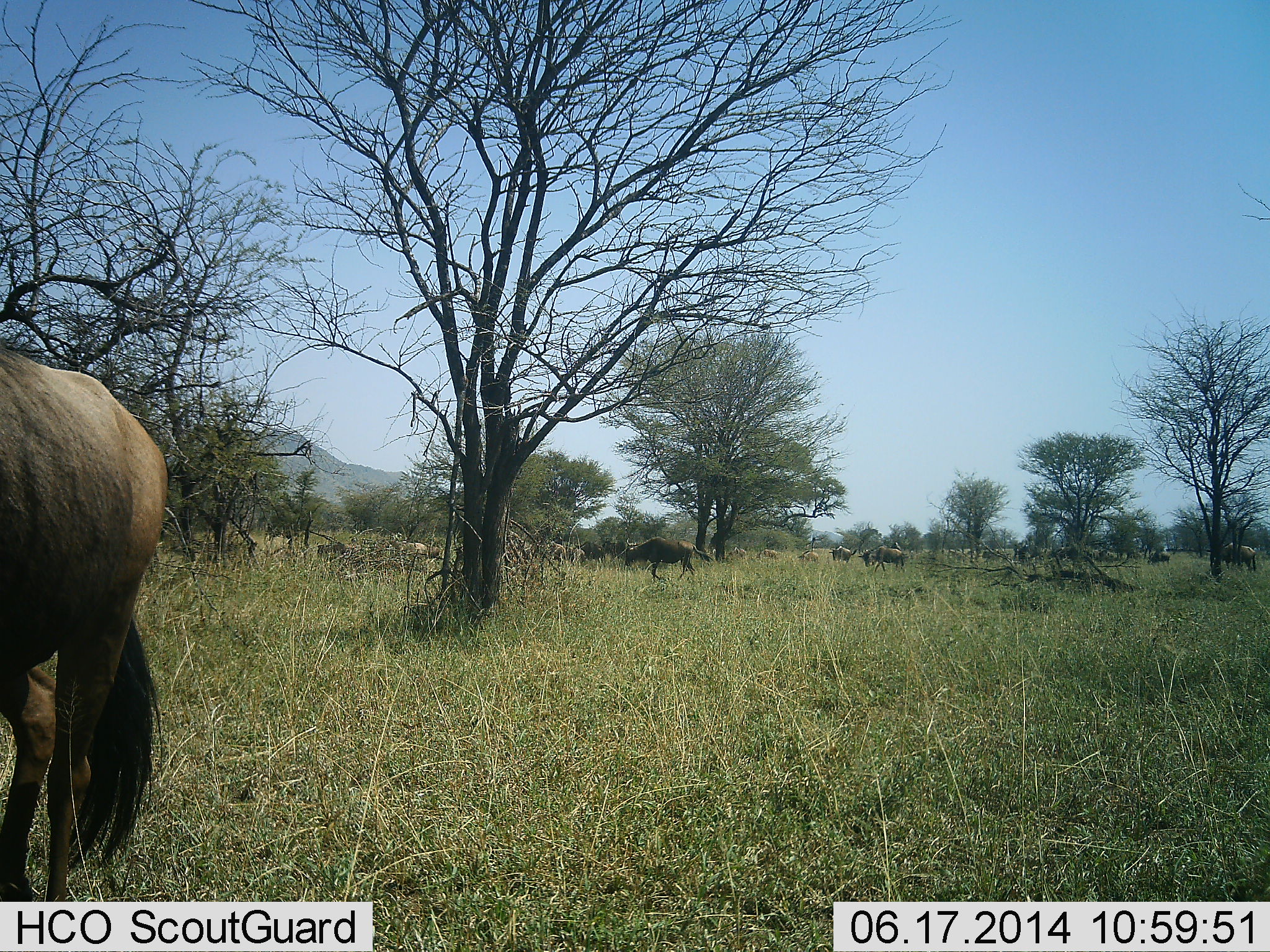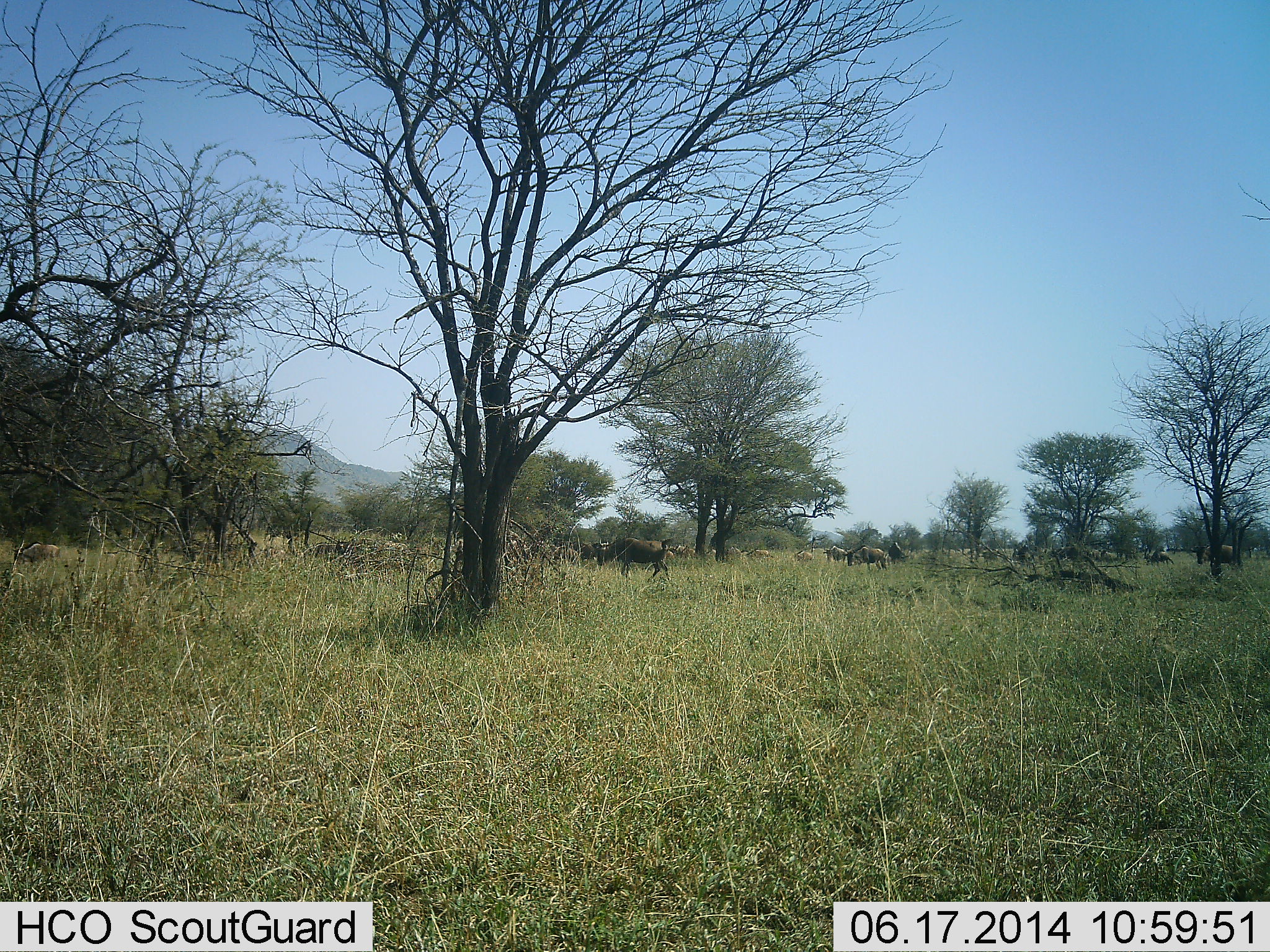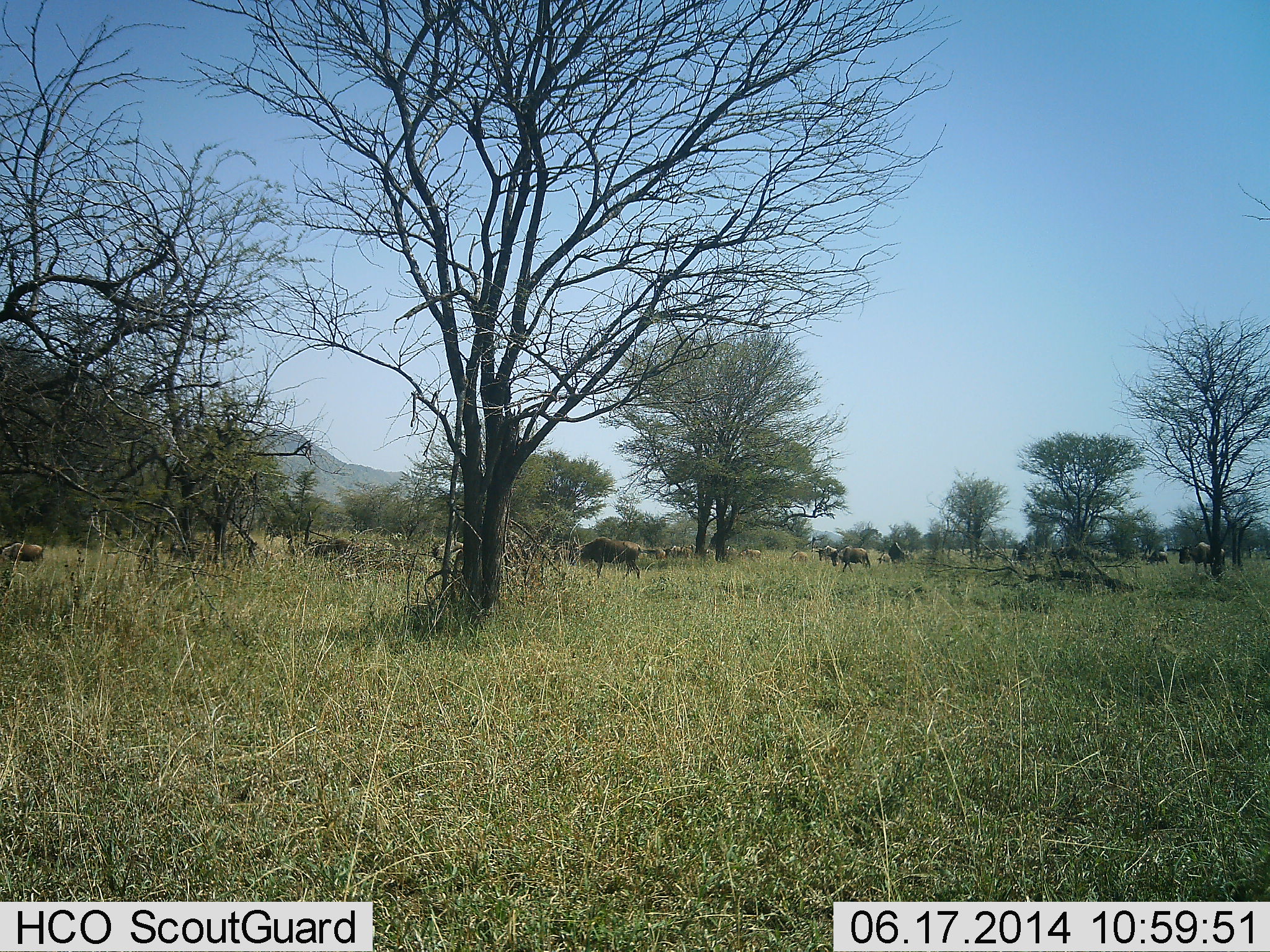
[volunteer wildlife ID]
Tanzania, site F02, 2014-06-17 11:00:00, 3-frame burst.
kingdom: Animalia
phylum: Chordata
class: Mammalia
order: Artiodactyla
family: Bovidae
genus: Connochaetes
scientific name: Connochaetes taurinus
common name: blue wildebeest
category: wildebeest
Wildebeest (blue wildebeest) (Connochaetes taurinus), count 11-50. Behavior (volunteer vote fractions): standing 27%, resting 0%, moving 82%, interacting 0%. Young present (vote fraction): 0%. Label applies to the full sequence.